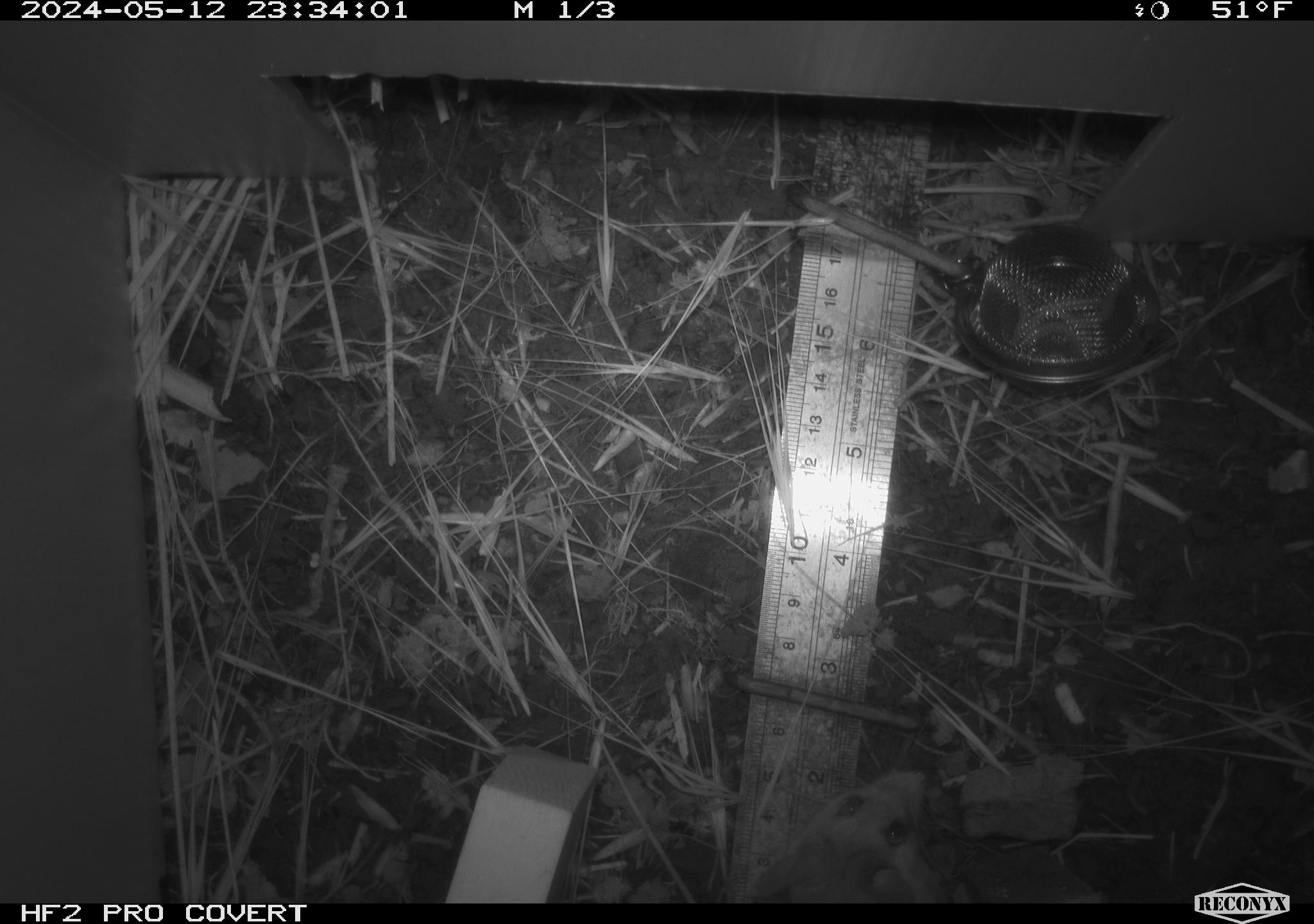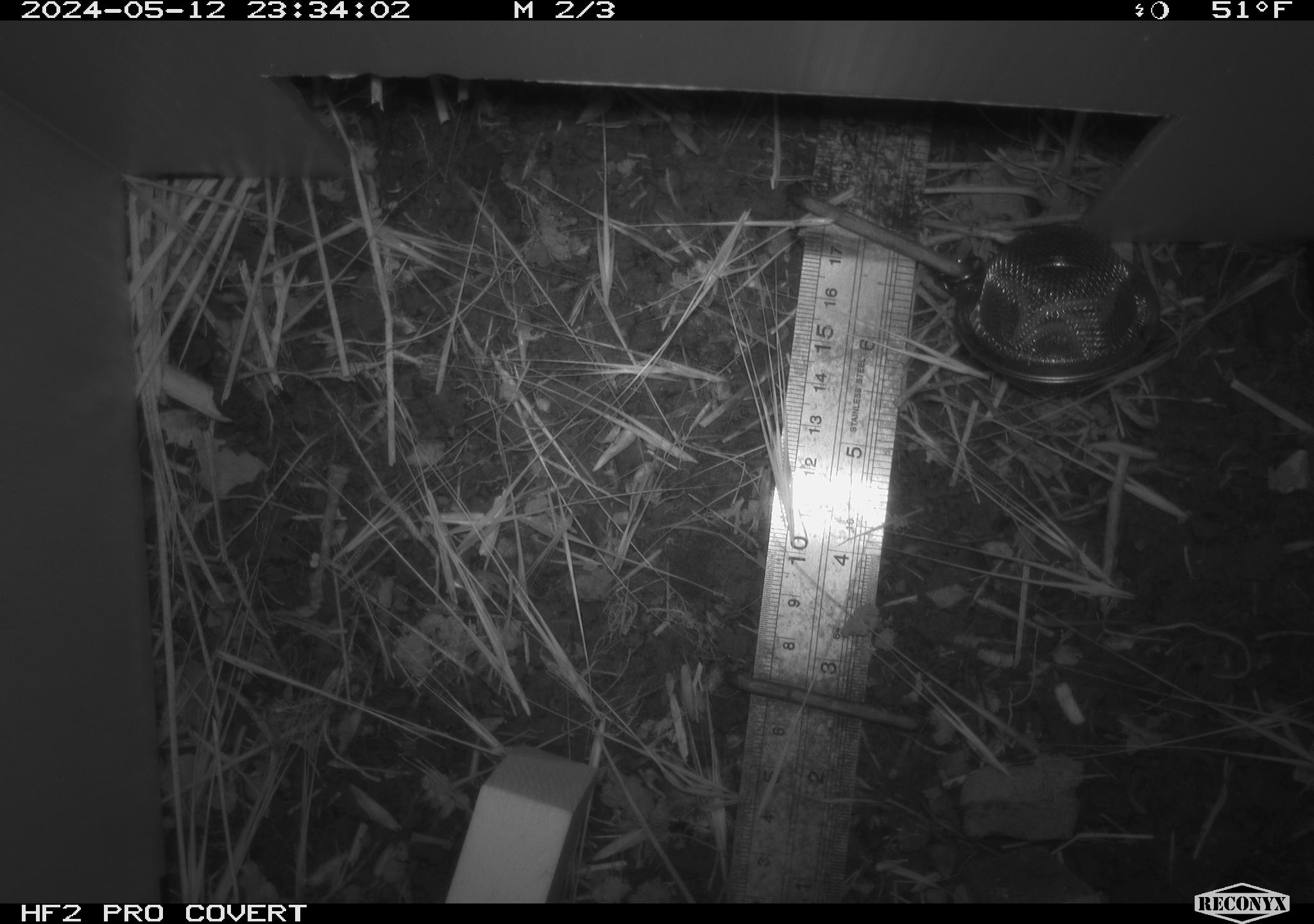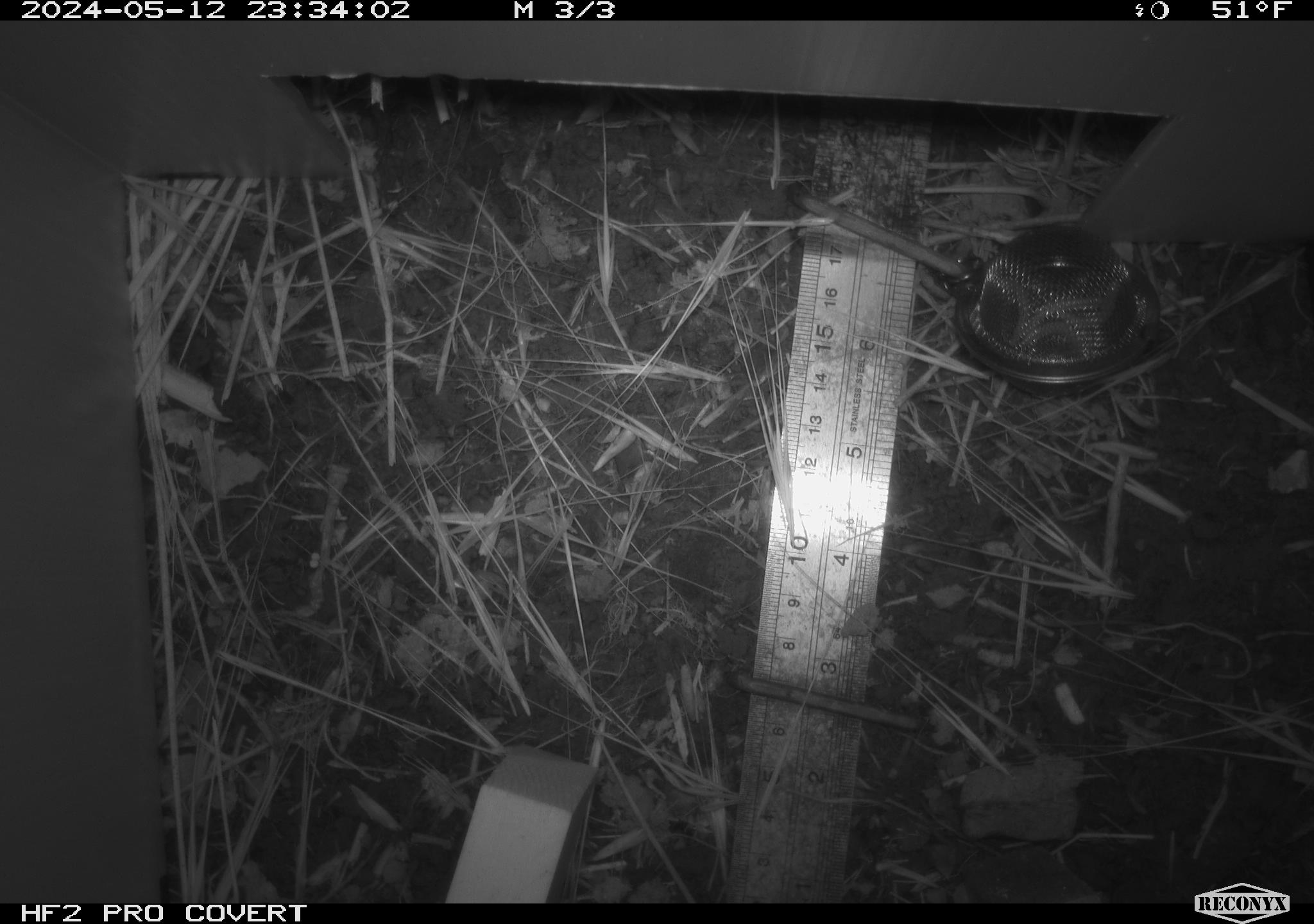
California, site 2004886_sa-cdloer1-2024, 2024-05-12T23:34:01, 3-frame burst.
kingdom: Animalia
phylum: Chordata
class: Mammalia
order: Rodentia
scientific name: Rodentia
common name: mouse species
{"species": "mouse species (Rodentia)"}